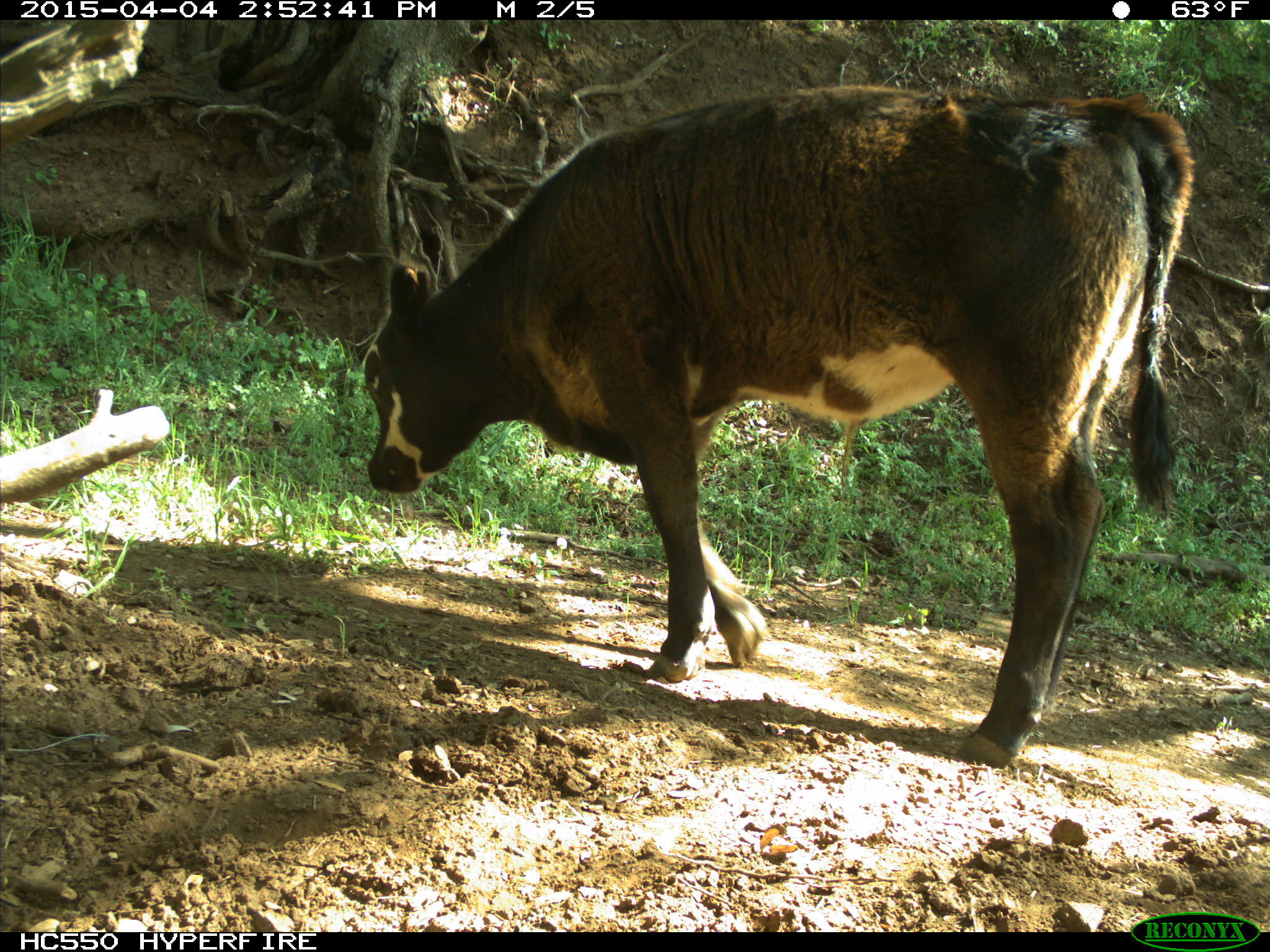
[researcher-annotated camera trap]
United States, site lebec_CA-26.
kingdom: Animalia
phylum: Chordata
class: Mammalia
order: Artiodactyla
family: Bovidae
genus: Bos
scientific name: Bos taurus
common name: domestic cow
Bos taurus (domestic cow).